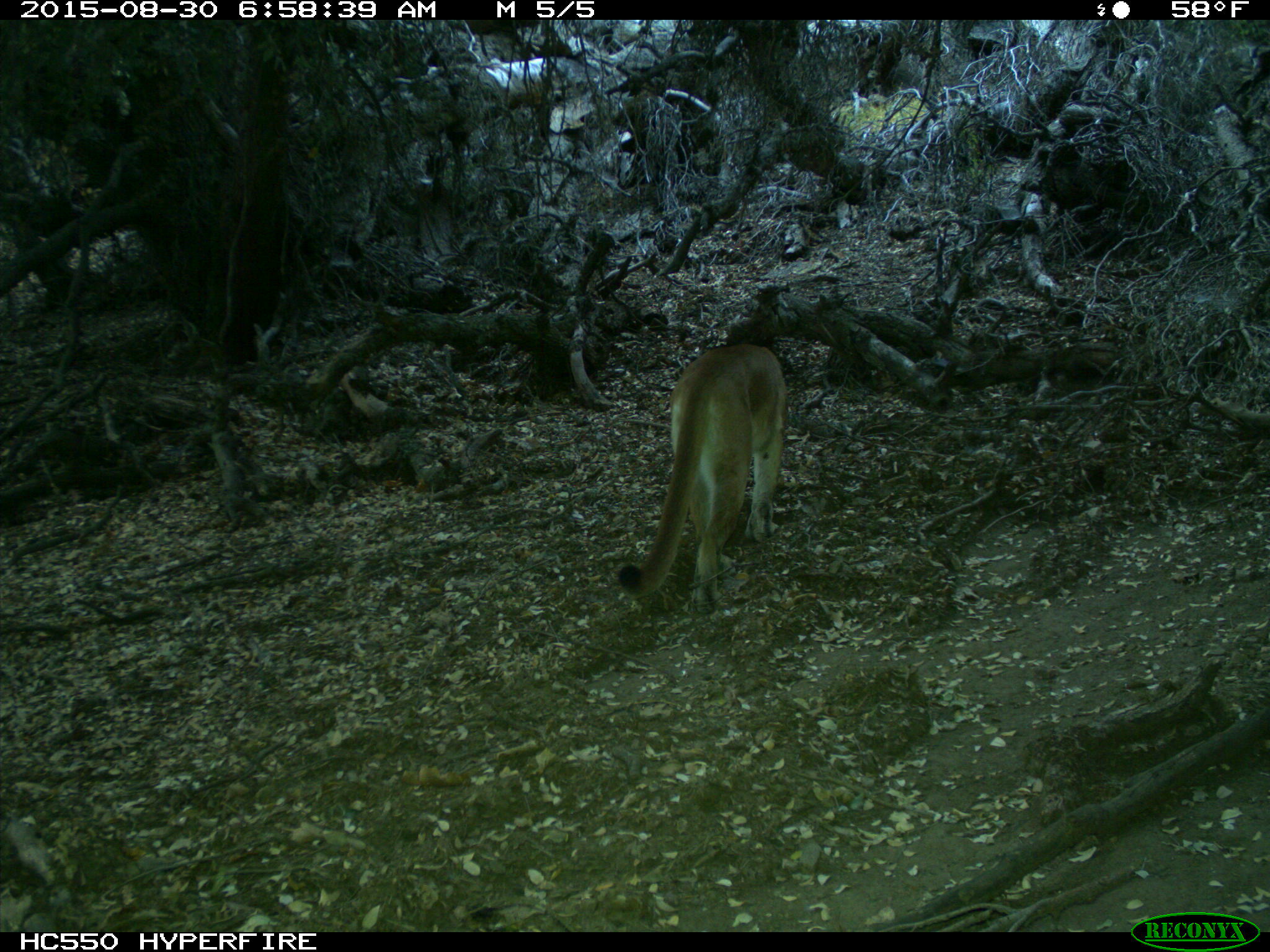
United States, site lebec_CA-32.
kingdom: Animalia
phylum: Chordata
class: Mammalia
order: Carnivora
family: Felidae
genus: Puma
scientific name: Puma concolor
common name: mountain lion